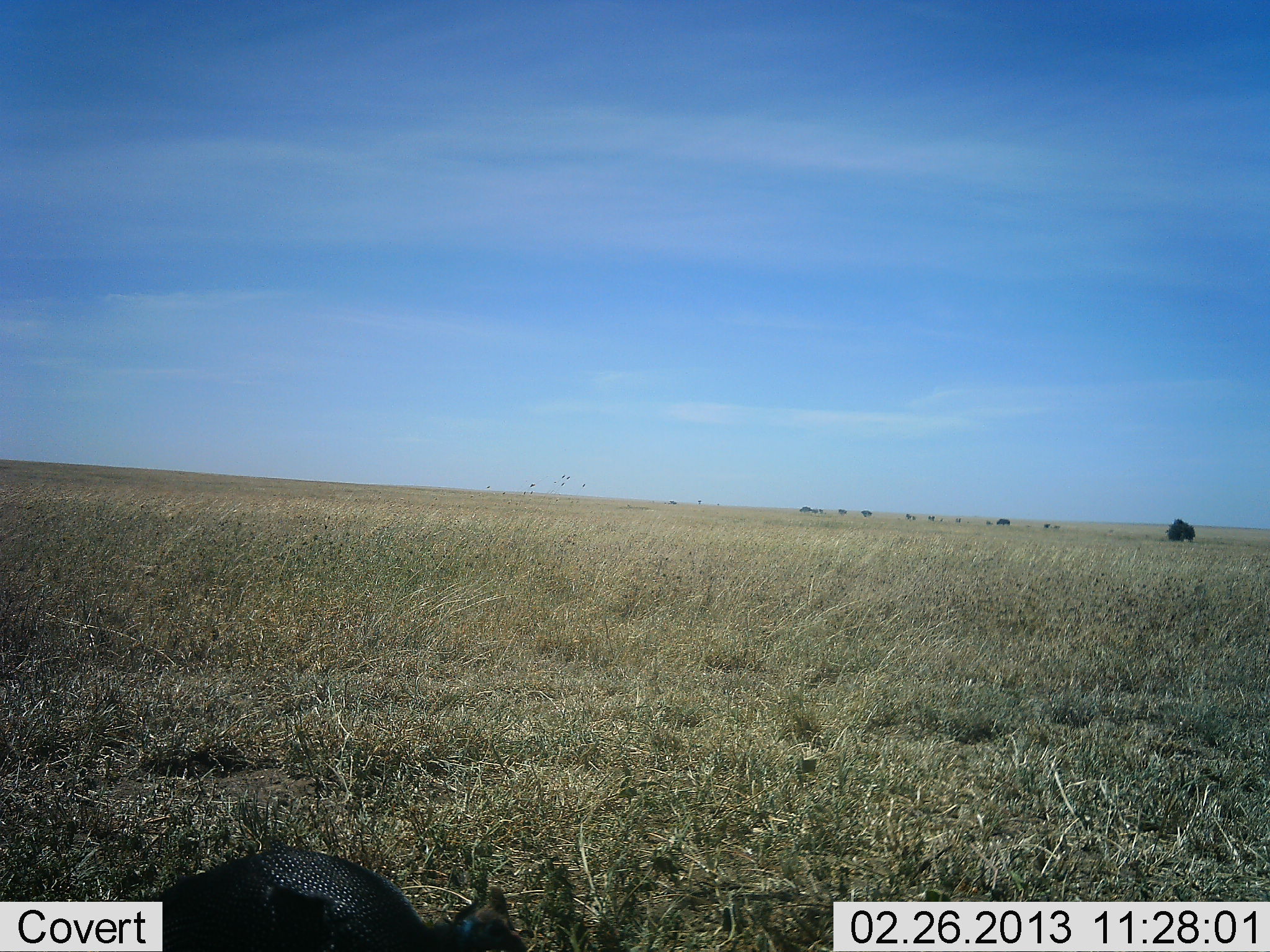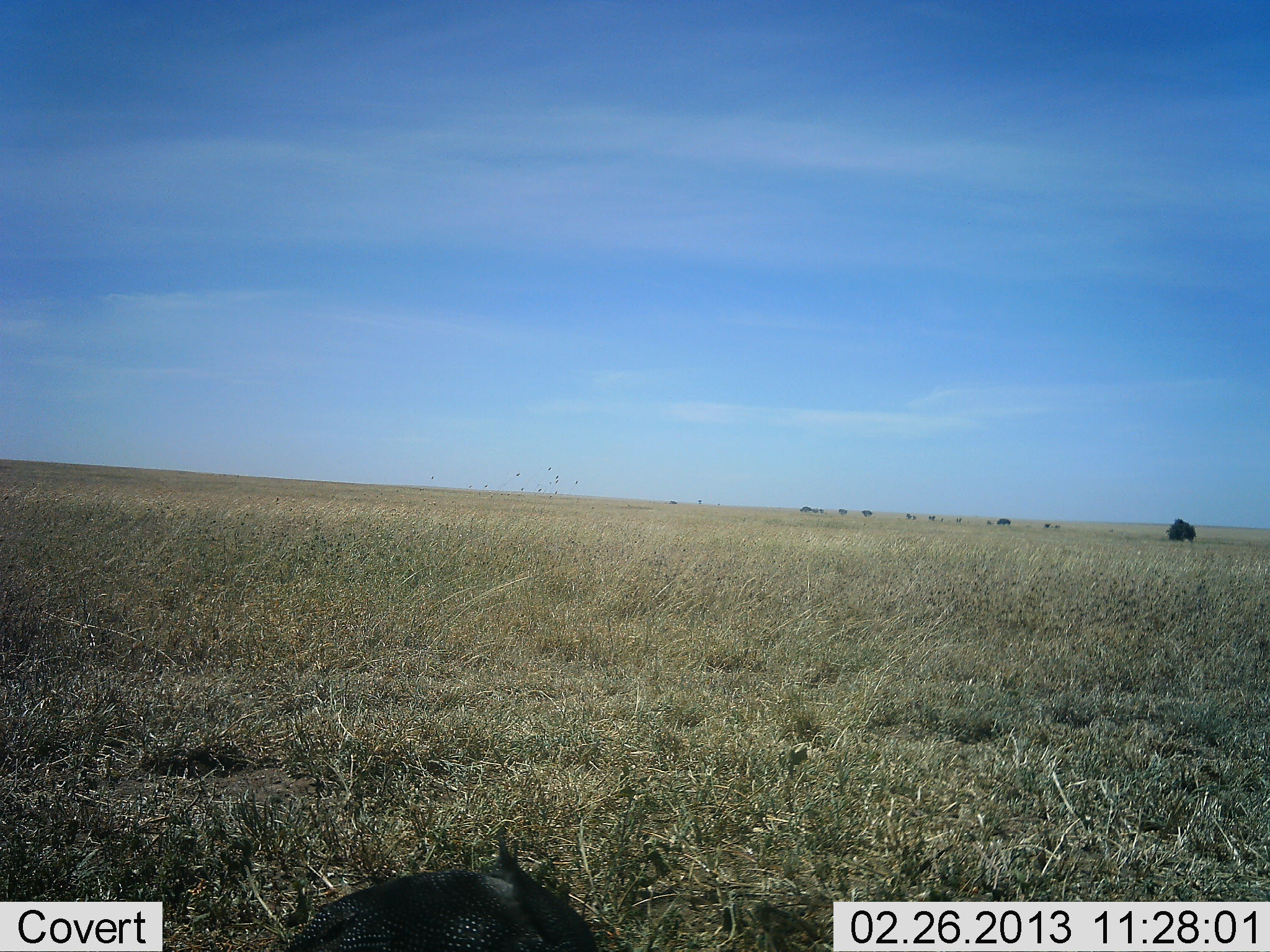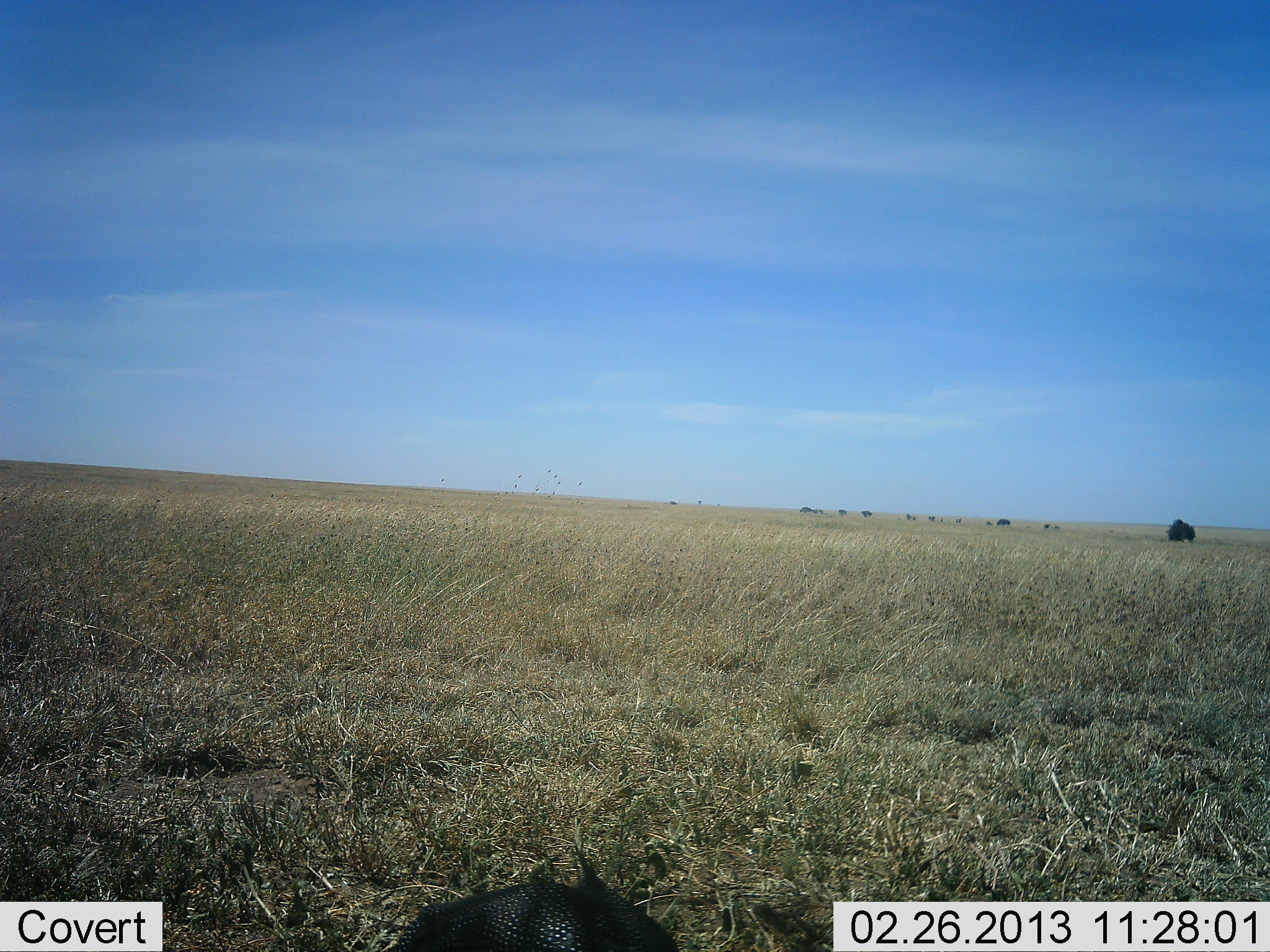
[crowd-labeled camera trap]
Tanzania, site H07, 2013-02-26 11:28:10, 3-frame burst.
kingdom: Animalia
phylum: Chordata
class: Aves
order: Galliformes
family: Numididae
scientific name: Numididae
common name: guinea fowl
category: guineafowl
Guineafowl (guinea fowl) (Numididae), count 1. Behavior (volunteer vote fractions): standing 0%, resting 0%, moving 100%, interacting 0%. Young present (vote fraction): 0%. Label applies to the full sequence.